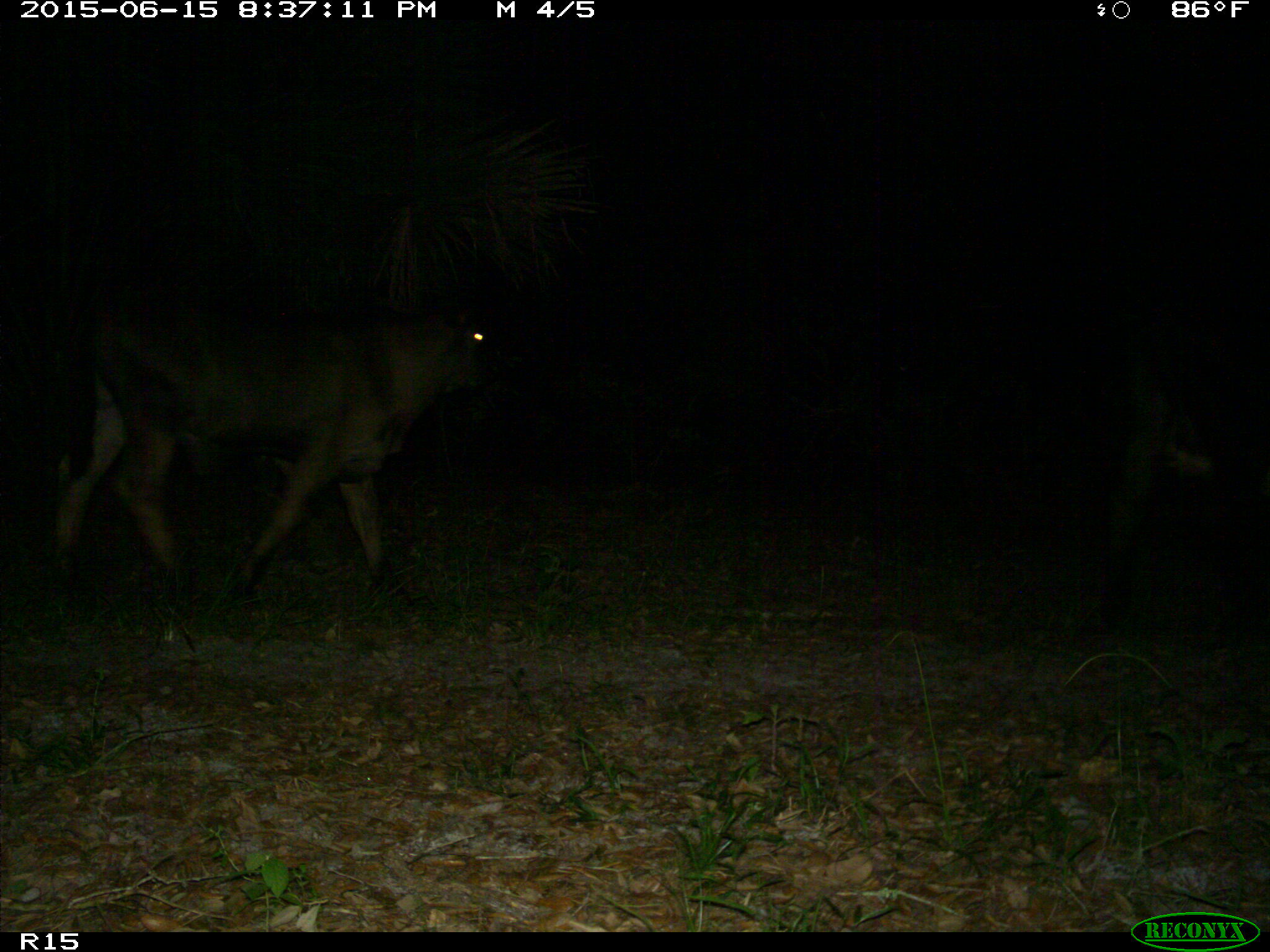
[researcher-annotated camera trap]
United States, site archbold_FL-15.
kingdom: Animalia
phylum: Chordata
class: Mammalia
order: Artiodactyla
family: Bovidae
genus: Bos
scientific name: Bos taurus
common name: domestic cow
Bos taurus (domestic cow).